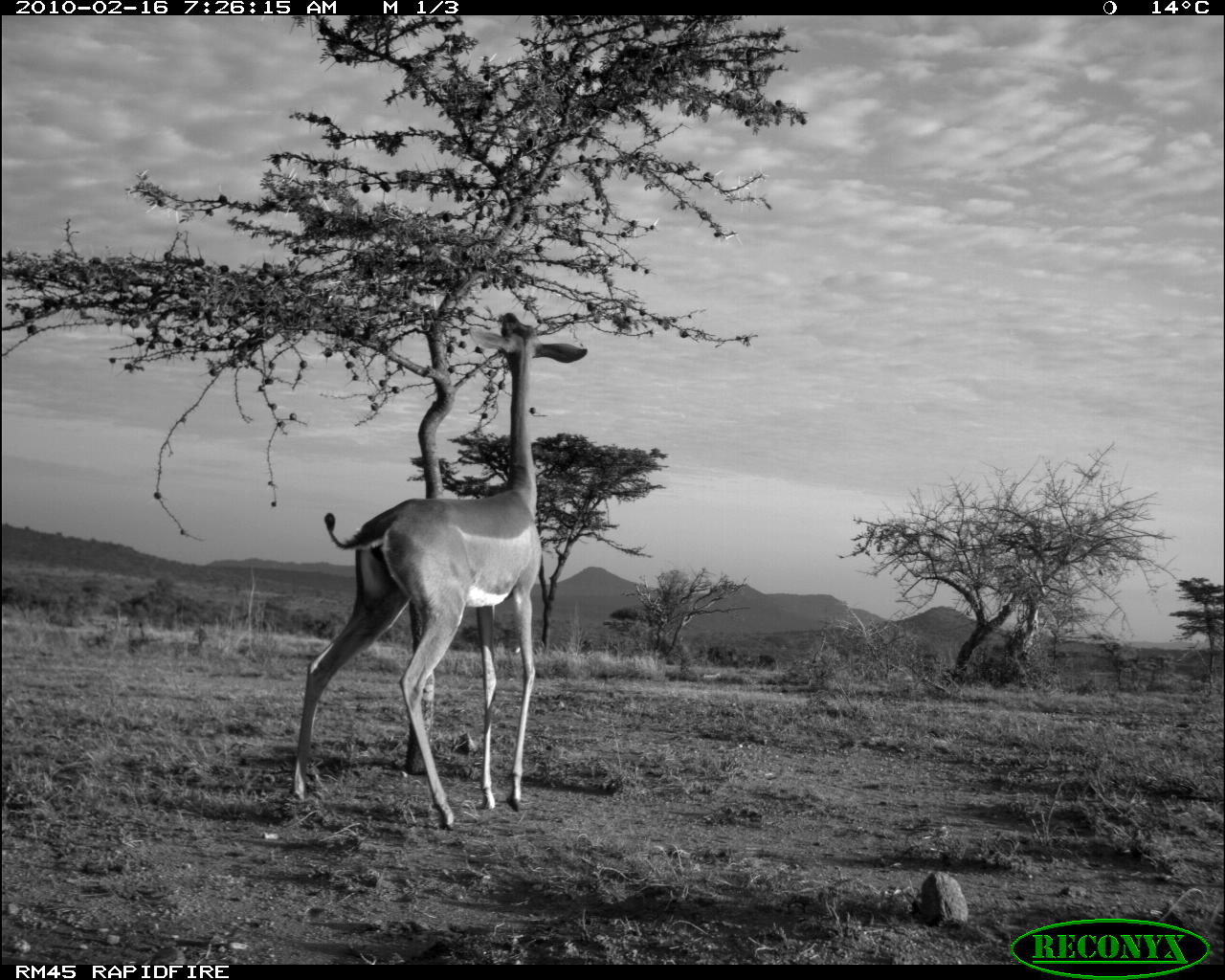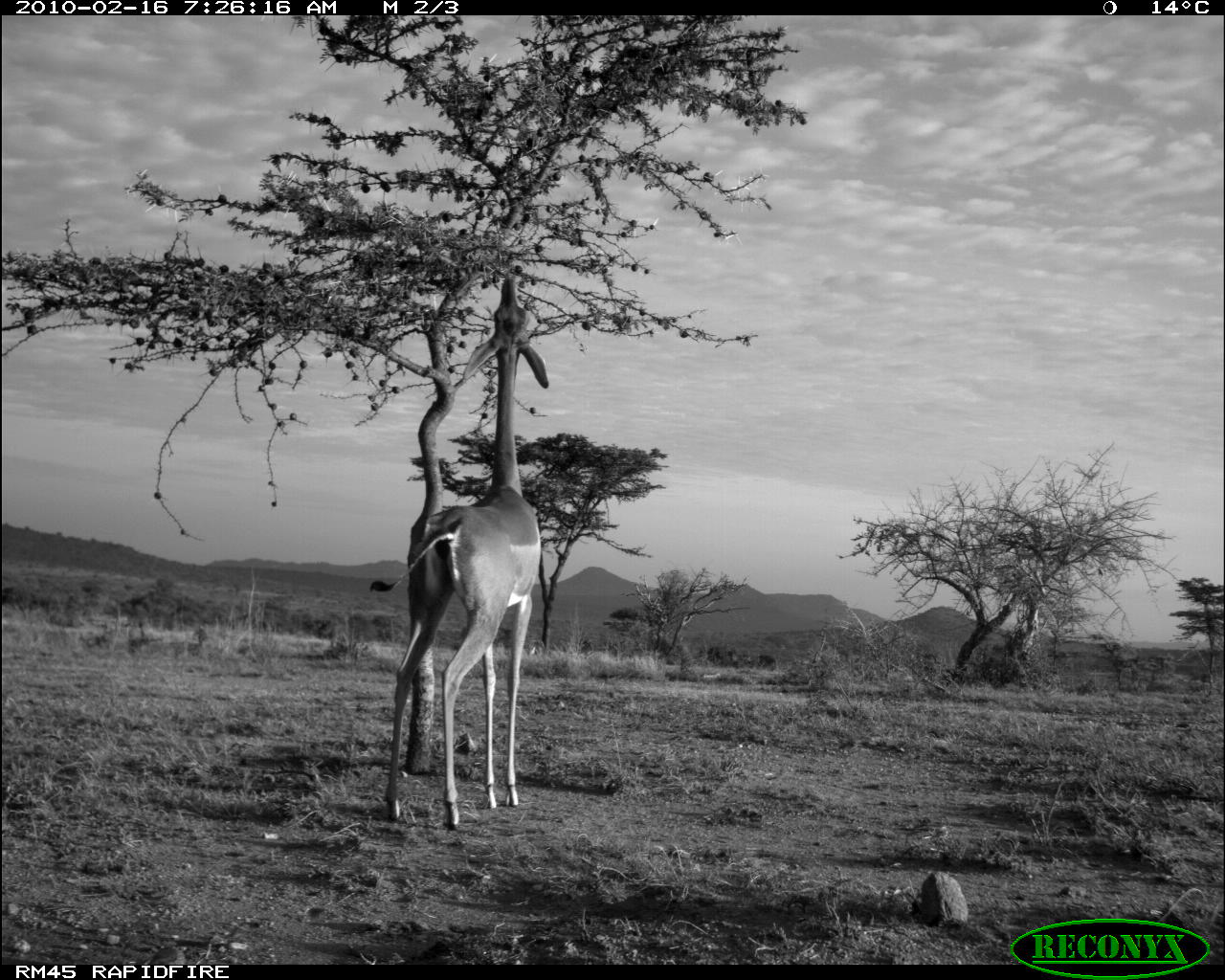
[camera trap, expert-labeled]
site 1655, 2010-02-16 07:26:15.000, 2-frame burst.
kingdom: Animalia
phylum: Chordata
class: Mammalia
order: Artiodactyla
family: Bovidae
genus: Litocranius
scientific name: Litocranius walleri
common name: gerenuk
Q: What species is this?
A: Litocranius walleri (gerenuk).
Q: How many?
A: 1.